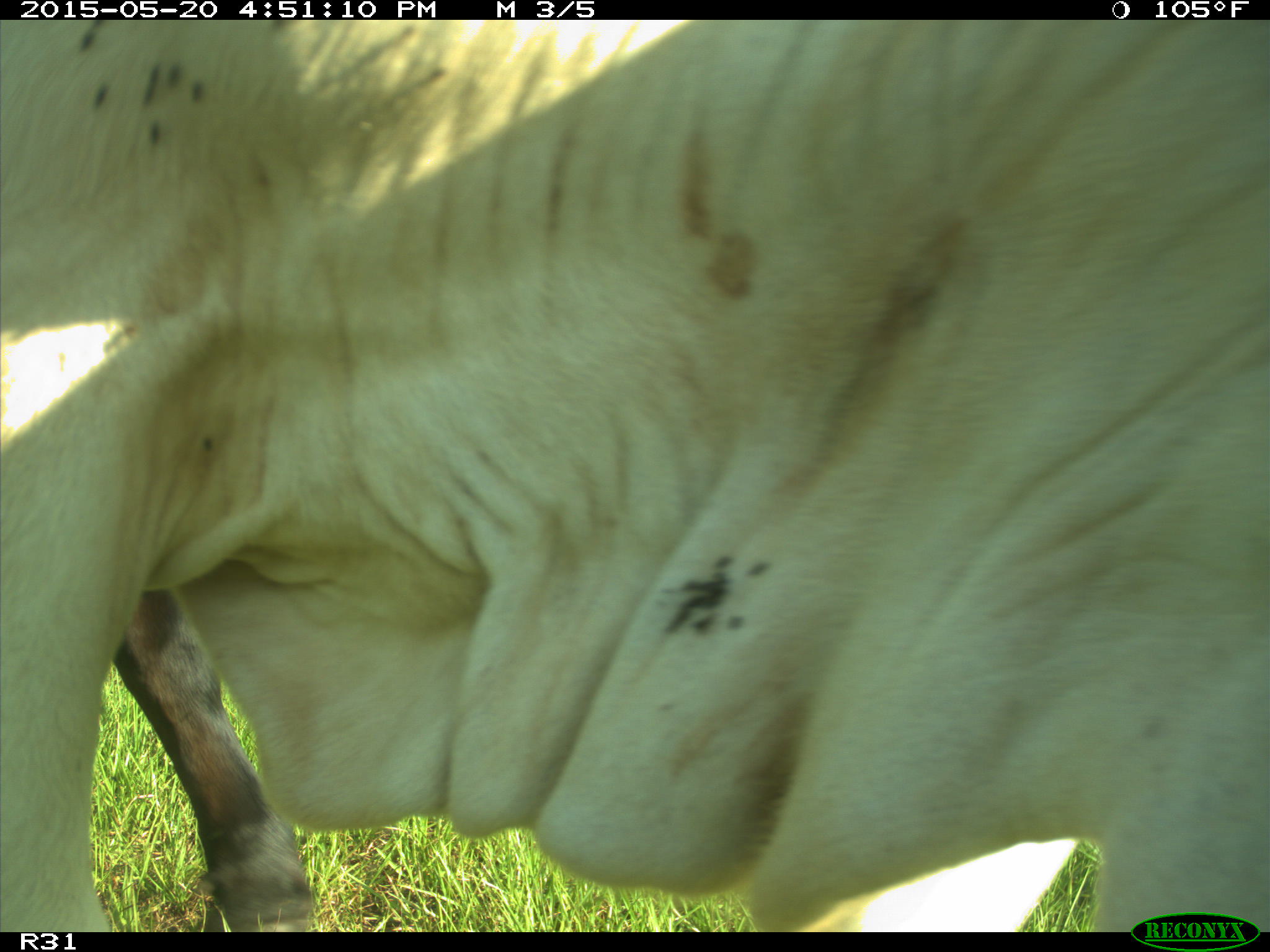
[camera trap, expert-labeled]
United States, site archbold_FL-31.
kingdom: Animalia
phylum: Chordata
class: Mammalia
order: Artiodactyla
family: Bovidae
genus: Bos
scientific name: Bos taurus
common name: domestic cow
Bos taurus (domestic cow).